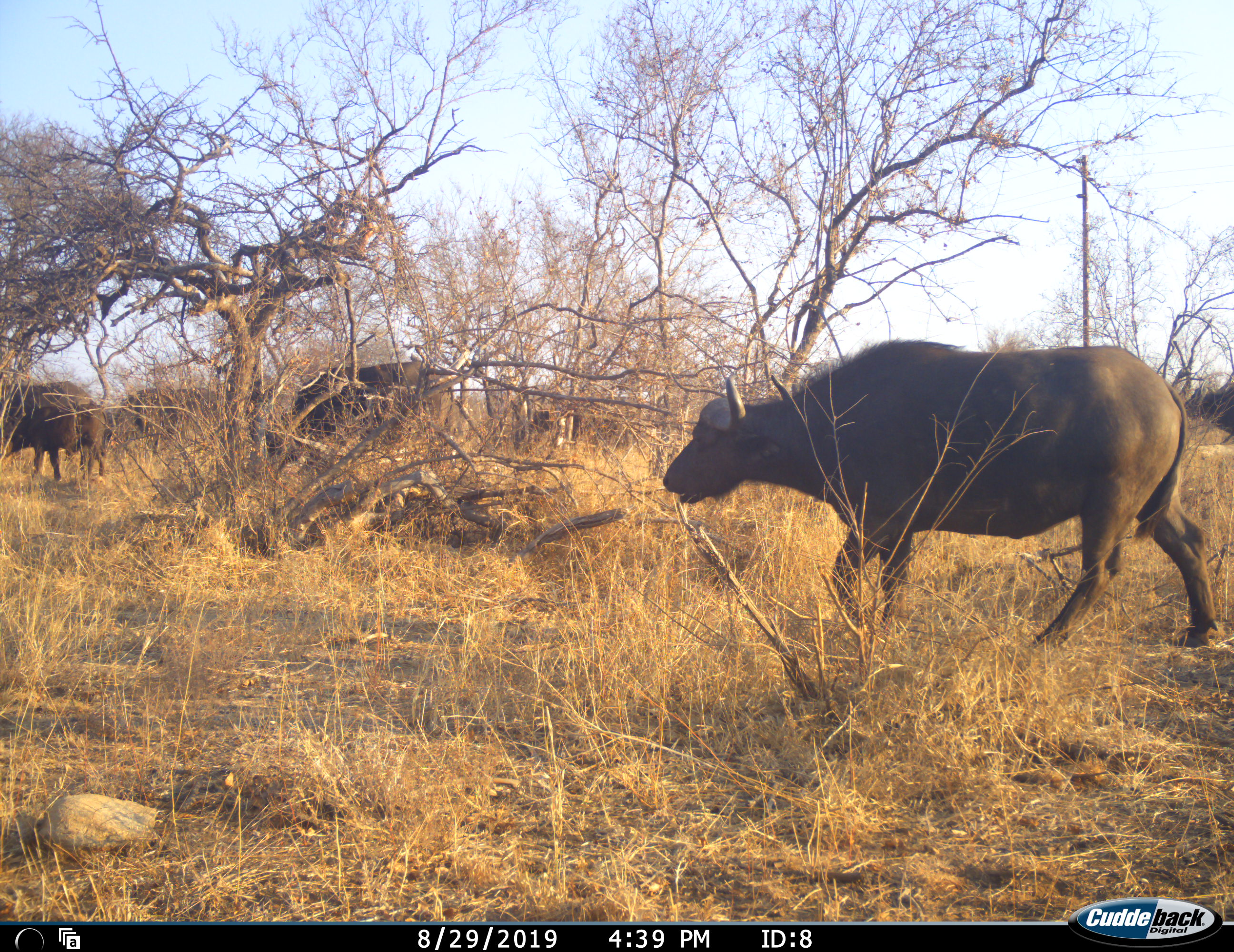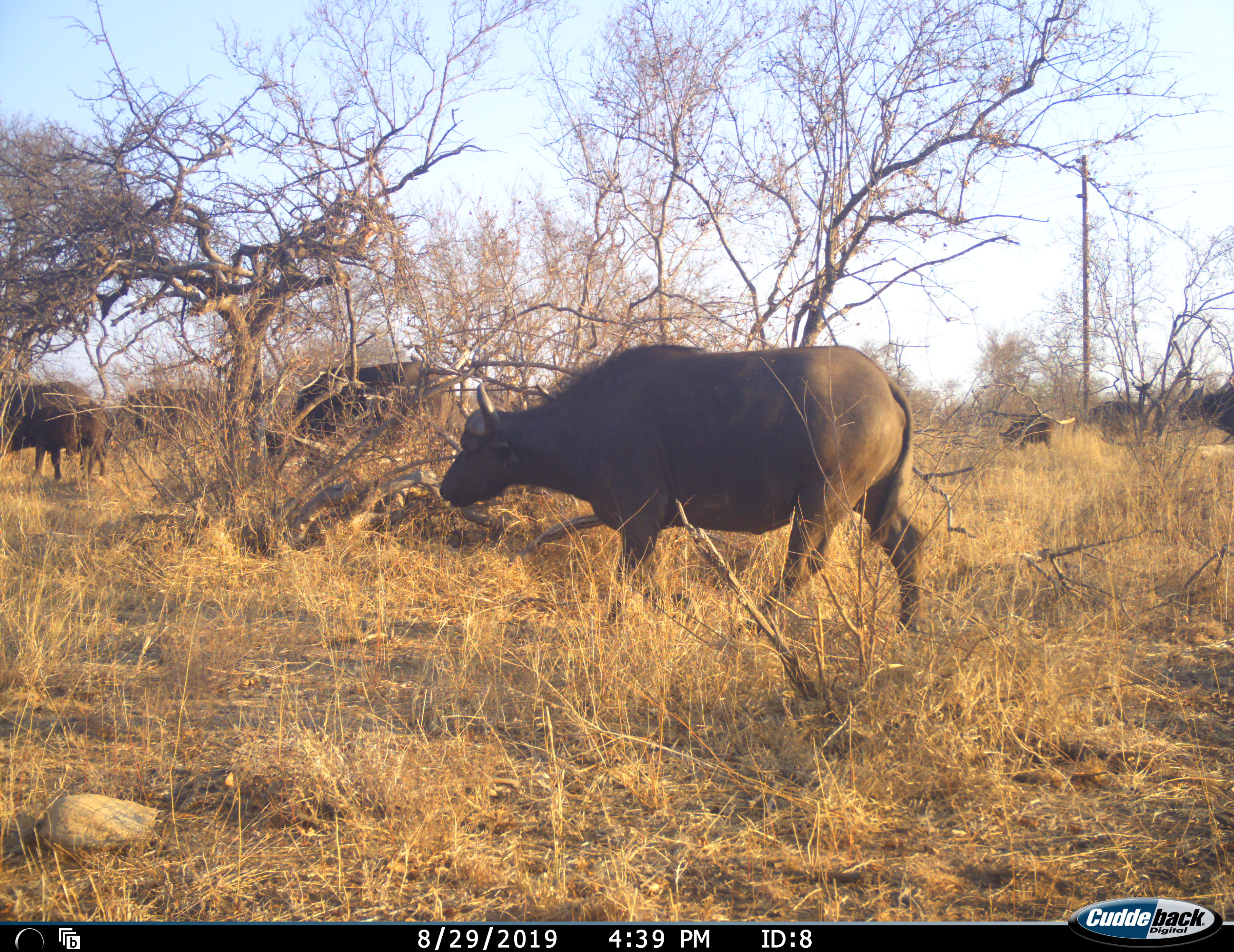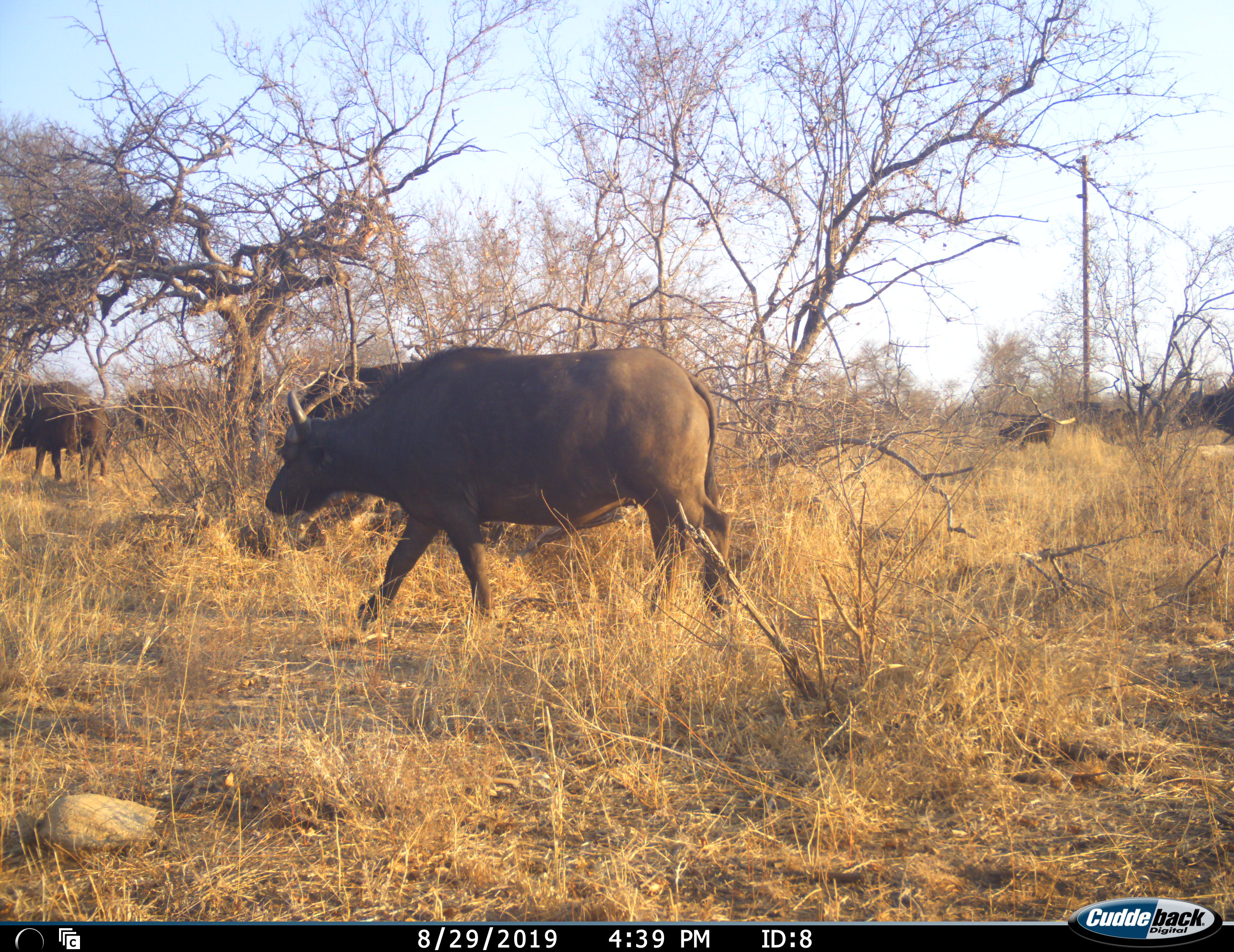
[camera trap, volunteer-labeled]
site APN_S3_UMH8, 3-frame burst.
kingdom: Animalia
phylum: Chordata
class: Mammalia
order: Artiodactyla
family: Bovidae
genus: Syncerus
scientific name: Syncerus caffer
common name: african buffalo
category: buffalo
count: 5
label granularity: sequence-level